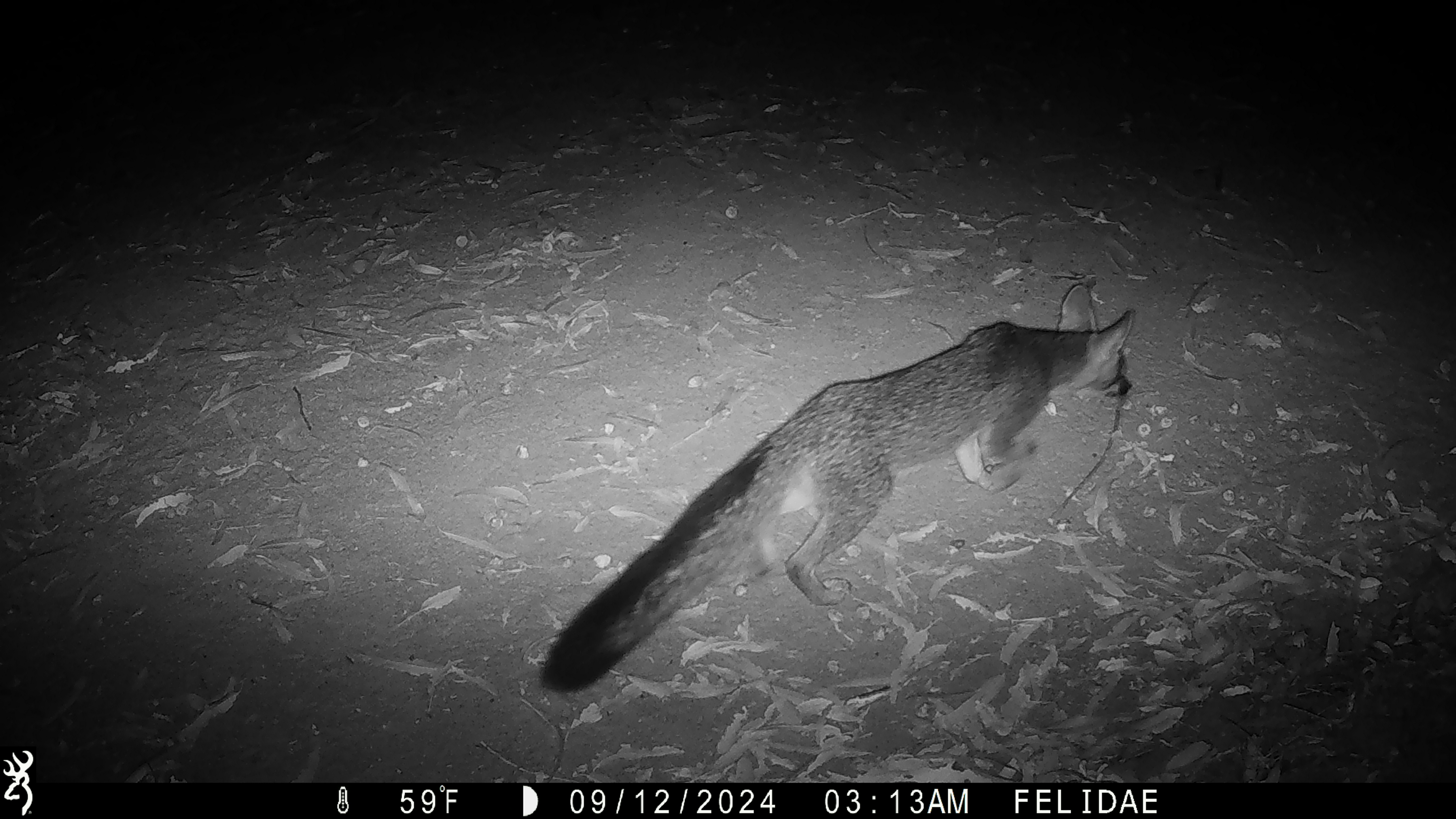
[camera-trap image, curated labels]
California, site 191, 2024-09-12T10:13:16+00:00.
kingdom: Animalia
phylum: Chordata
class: Mammalia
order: Carnivora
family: Canidae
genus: Urocyon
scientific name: Urocyon cinereoargenteus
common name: gray fox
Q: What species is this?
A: Gray fox (Urocyon cinereoargenteus).